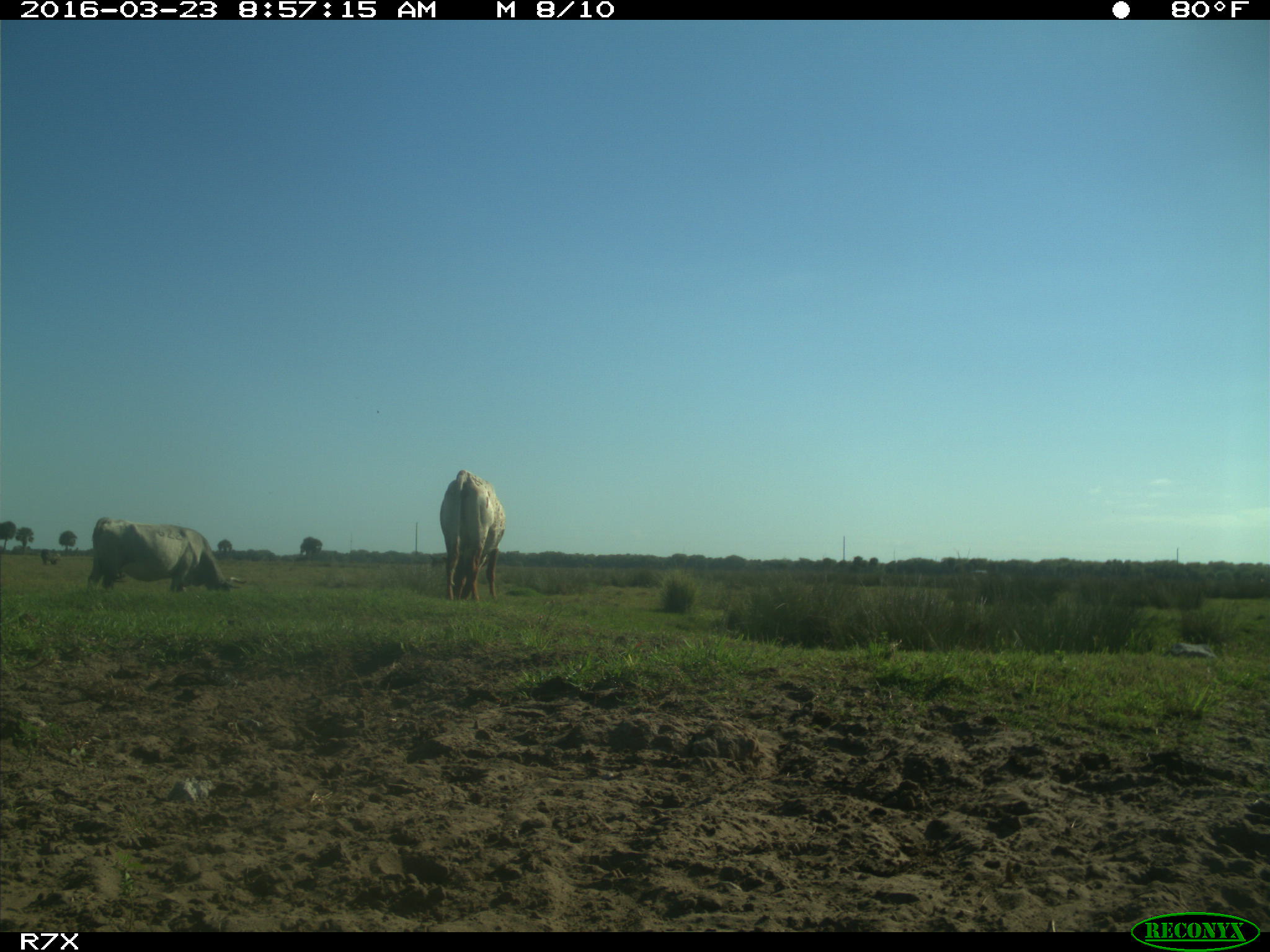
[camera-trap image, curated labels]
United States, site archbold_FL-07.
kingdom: Animalia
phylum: Chordata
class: Mammalia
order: Artiodactyla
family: Bovidae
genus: Bos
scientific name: Bos taurus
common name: domestic cow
Bos taurus (domestic cow).